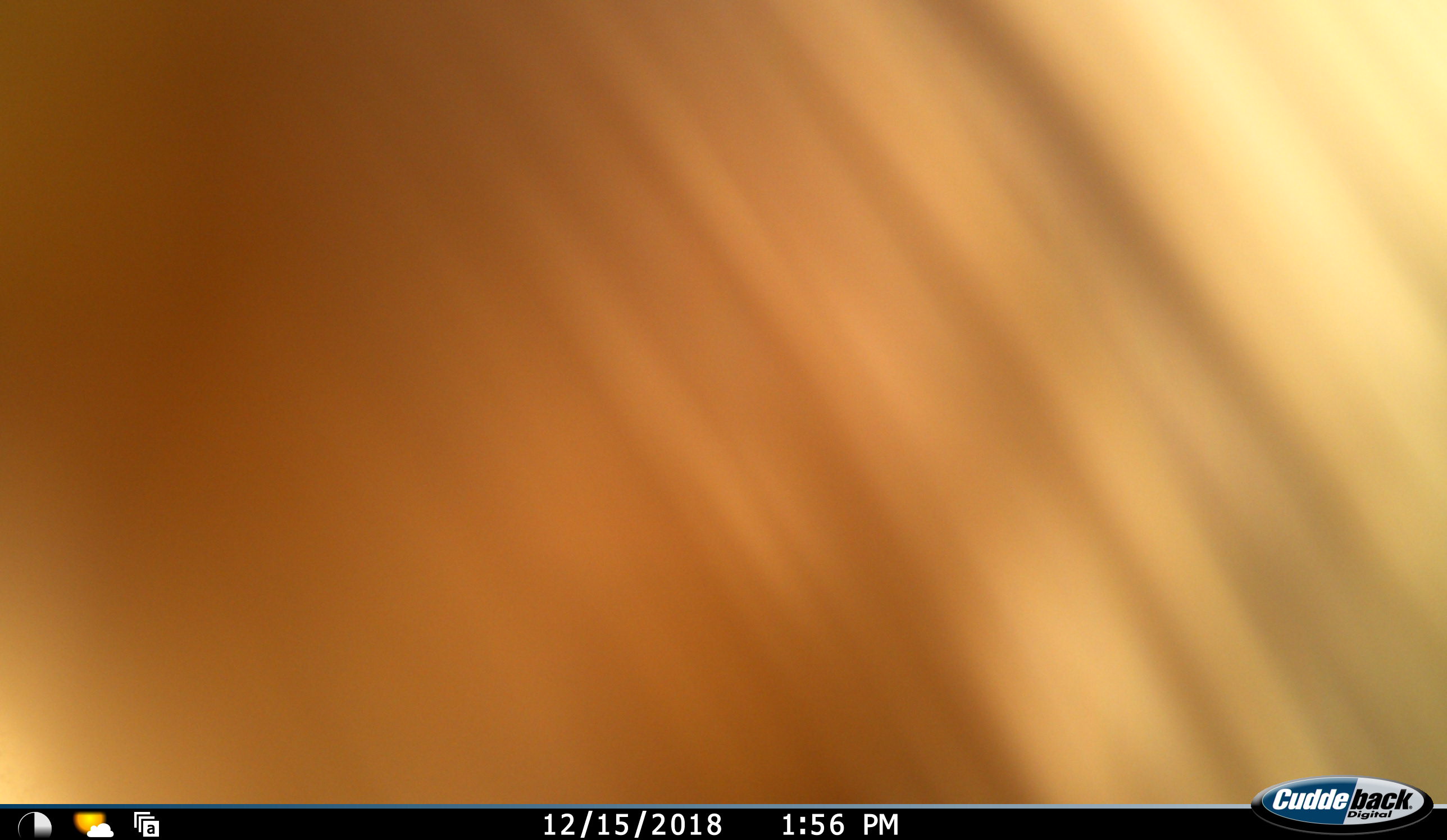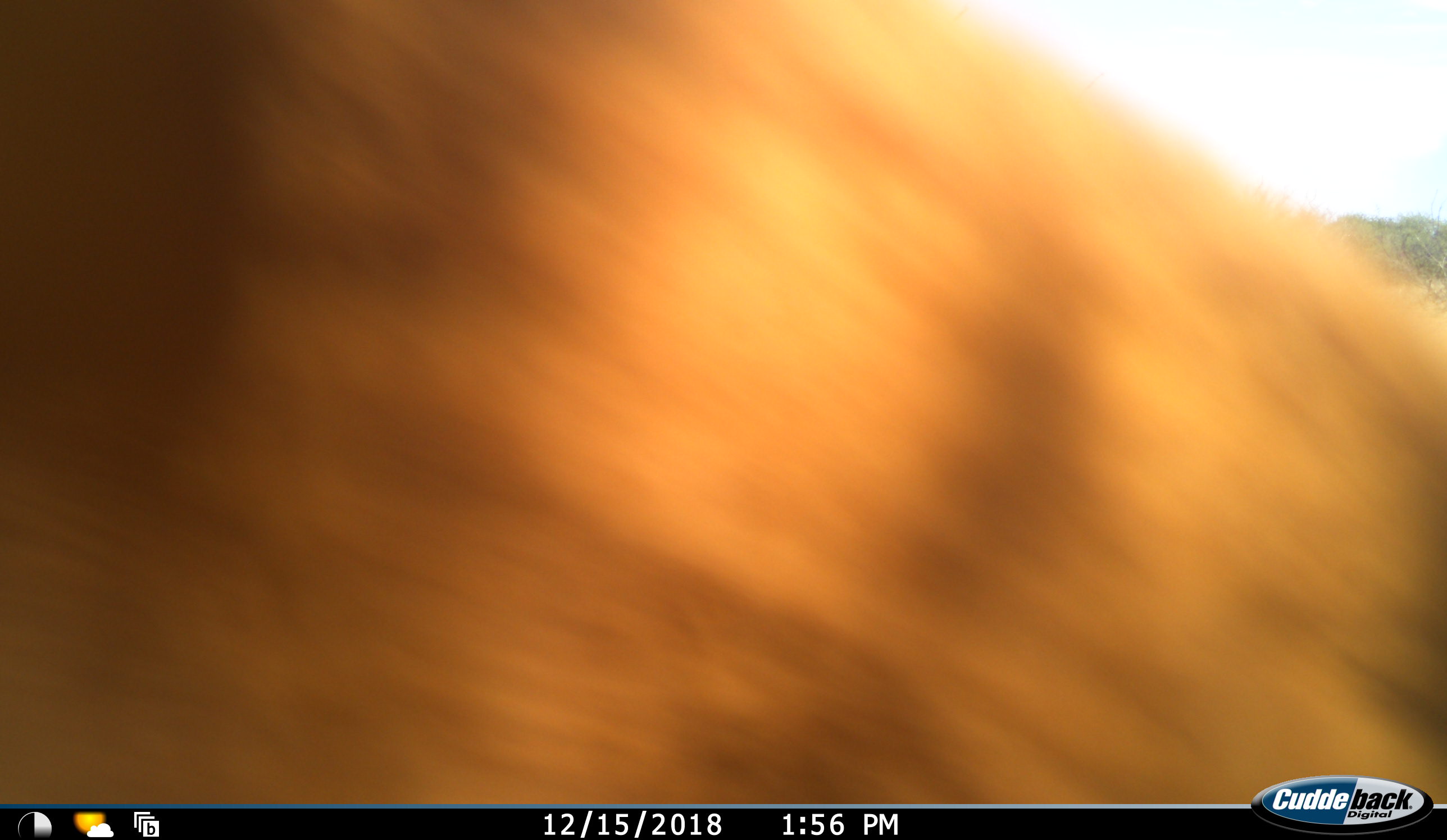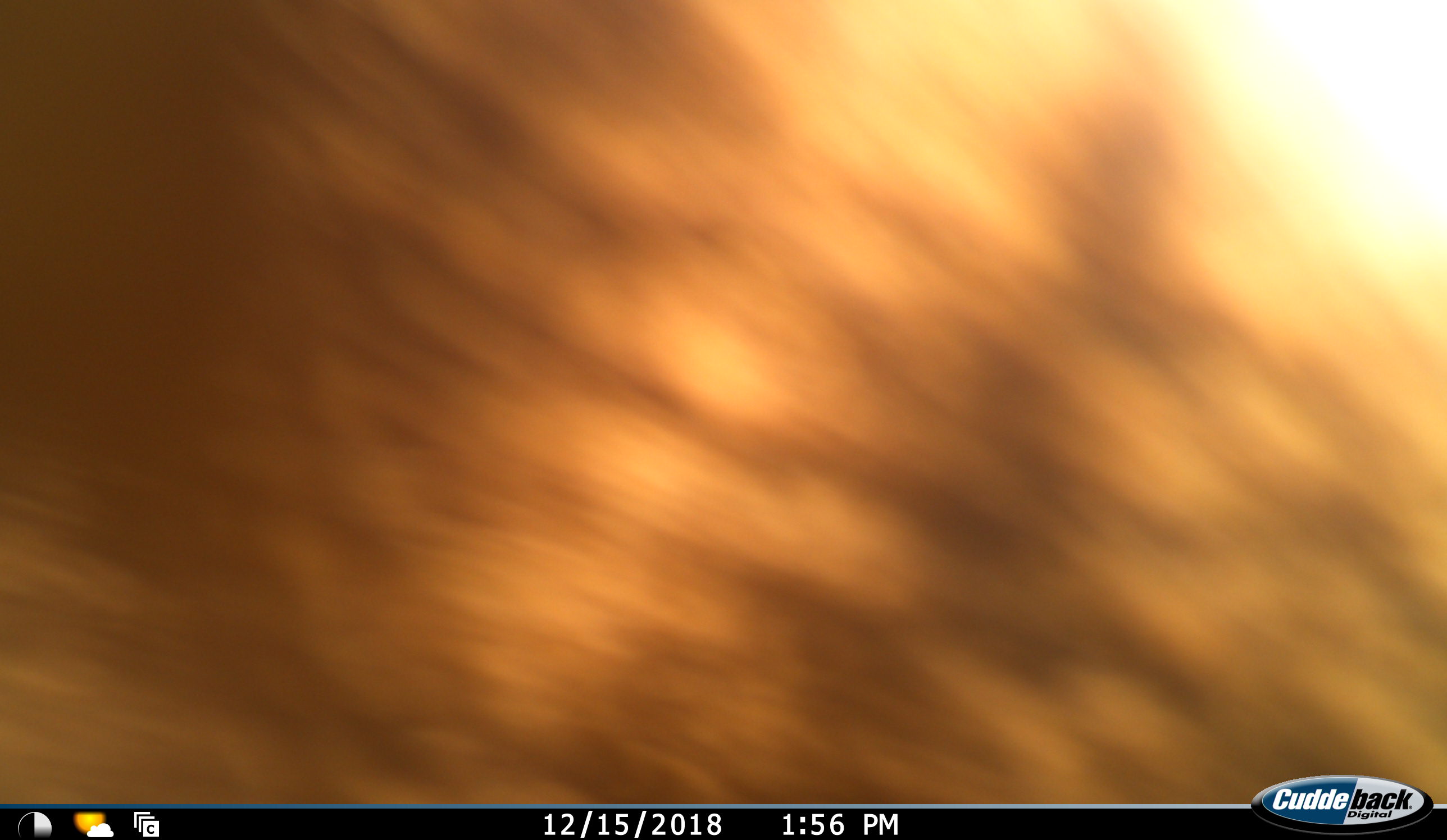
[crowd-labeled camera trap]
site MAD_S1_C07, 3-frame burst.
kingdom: Animalia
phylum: Chordata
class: Mammalia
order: Artiodactyla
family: Bovidae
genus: Aepyceros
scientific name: Aepyceros melampus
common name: impala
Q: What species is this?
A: Impala (Aepyceros melampus).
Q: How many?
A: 1.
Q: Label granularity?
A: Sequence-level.